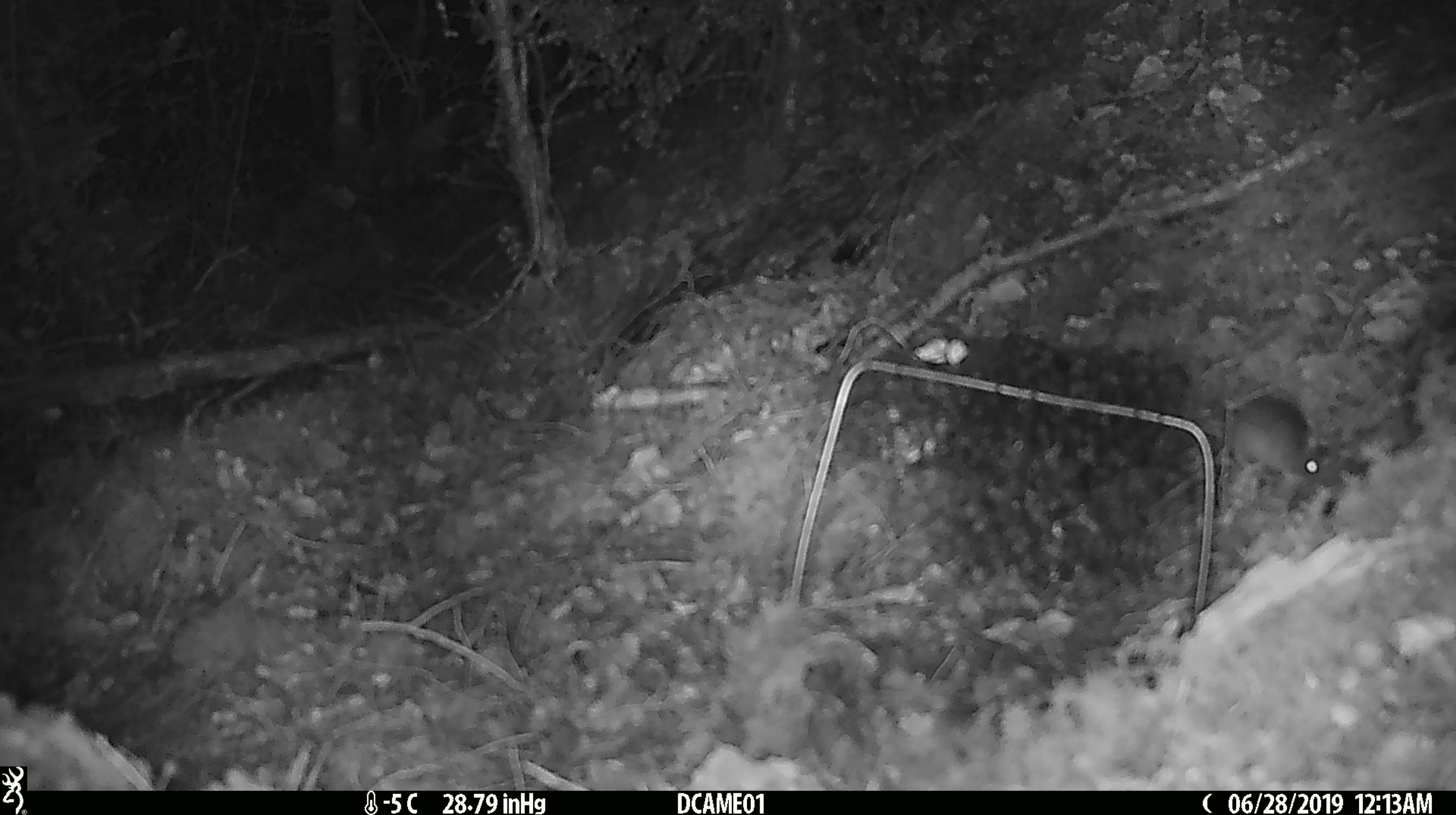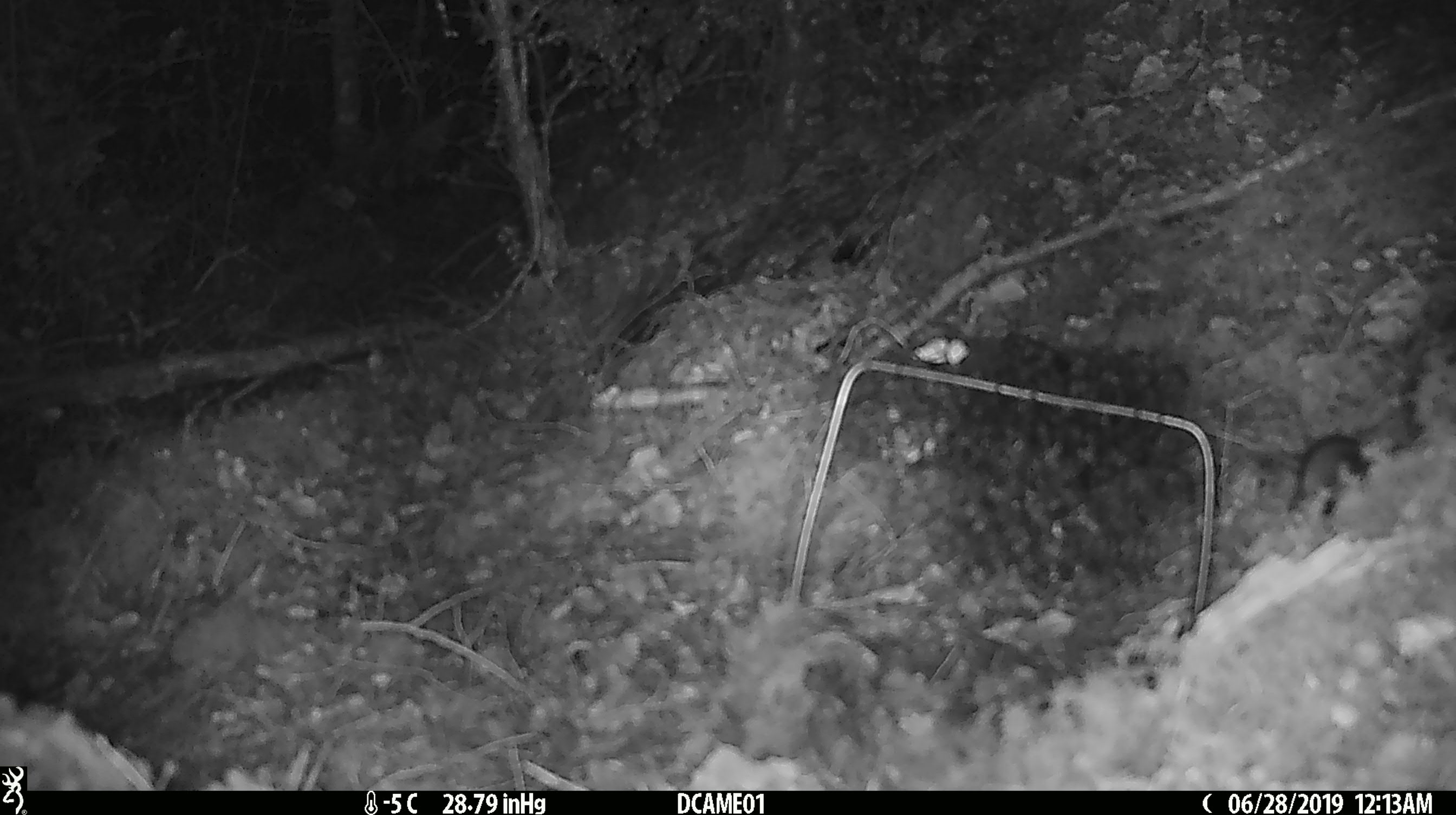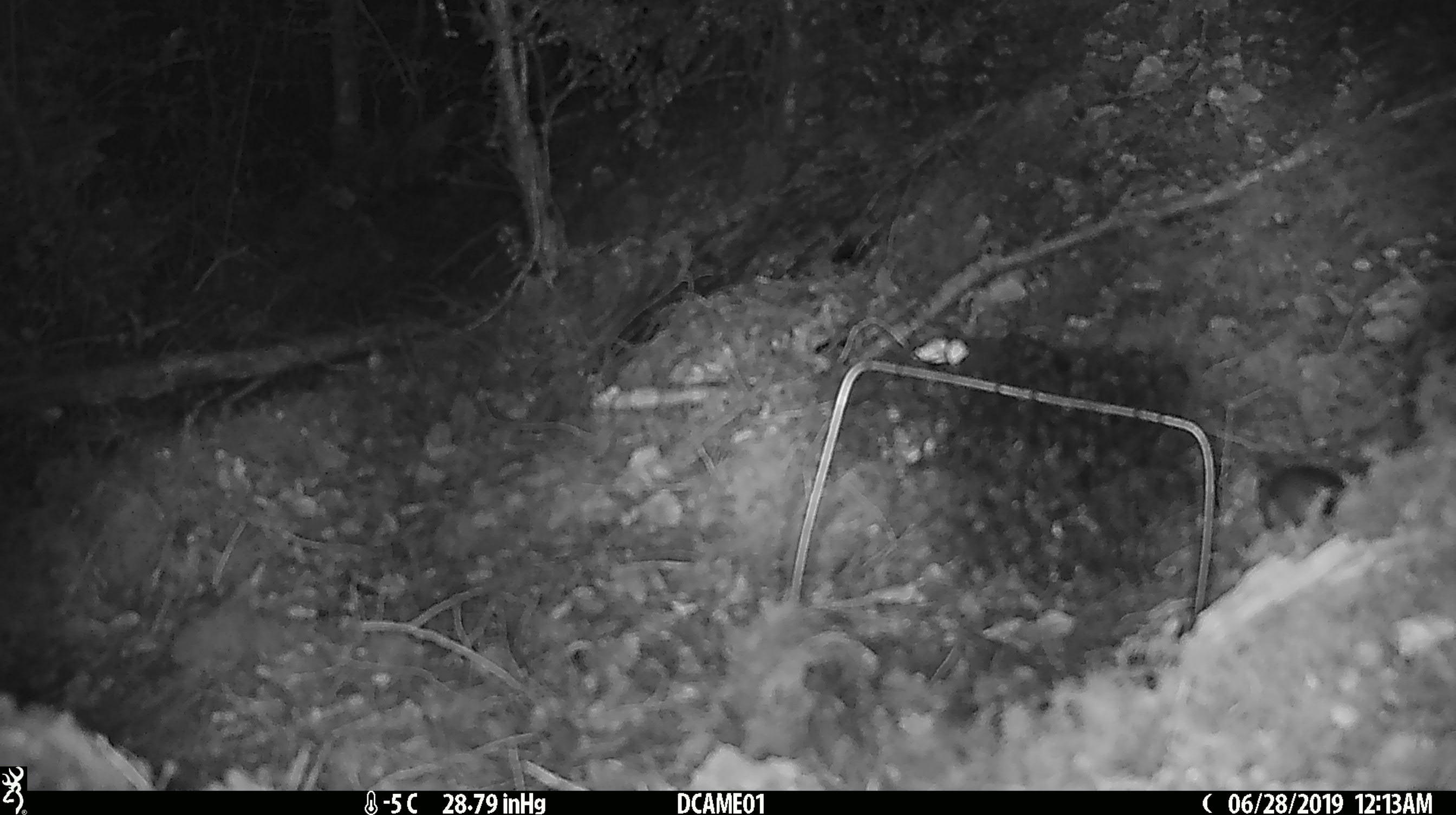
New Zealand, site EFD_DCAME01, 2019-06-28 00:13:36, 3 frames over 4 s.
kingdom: Animalia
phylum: Chordata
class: Mammalia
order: Rodentia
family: Muridae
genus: Mus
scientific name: Mus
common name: mouse